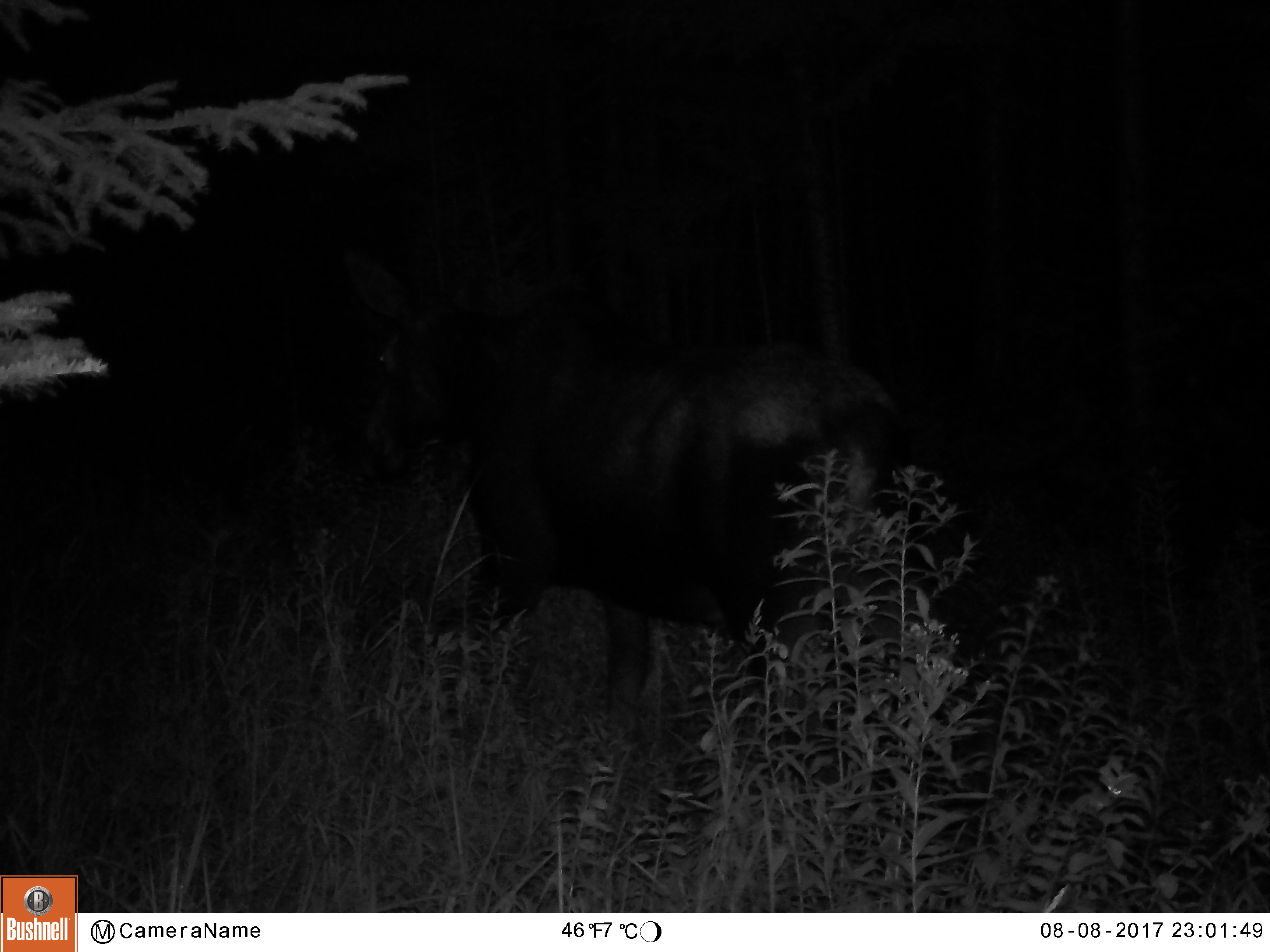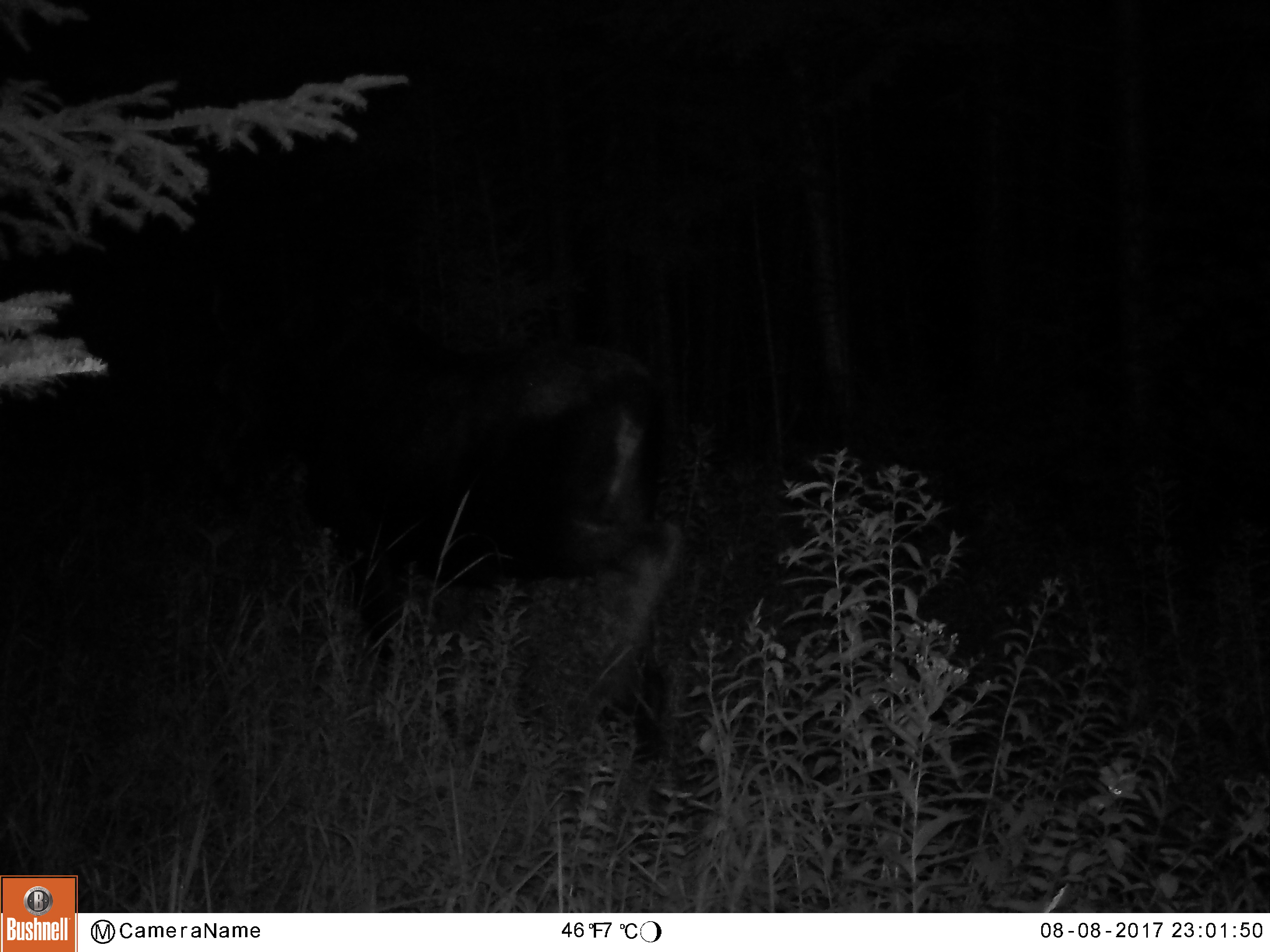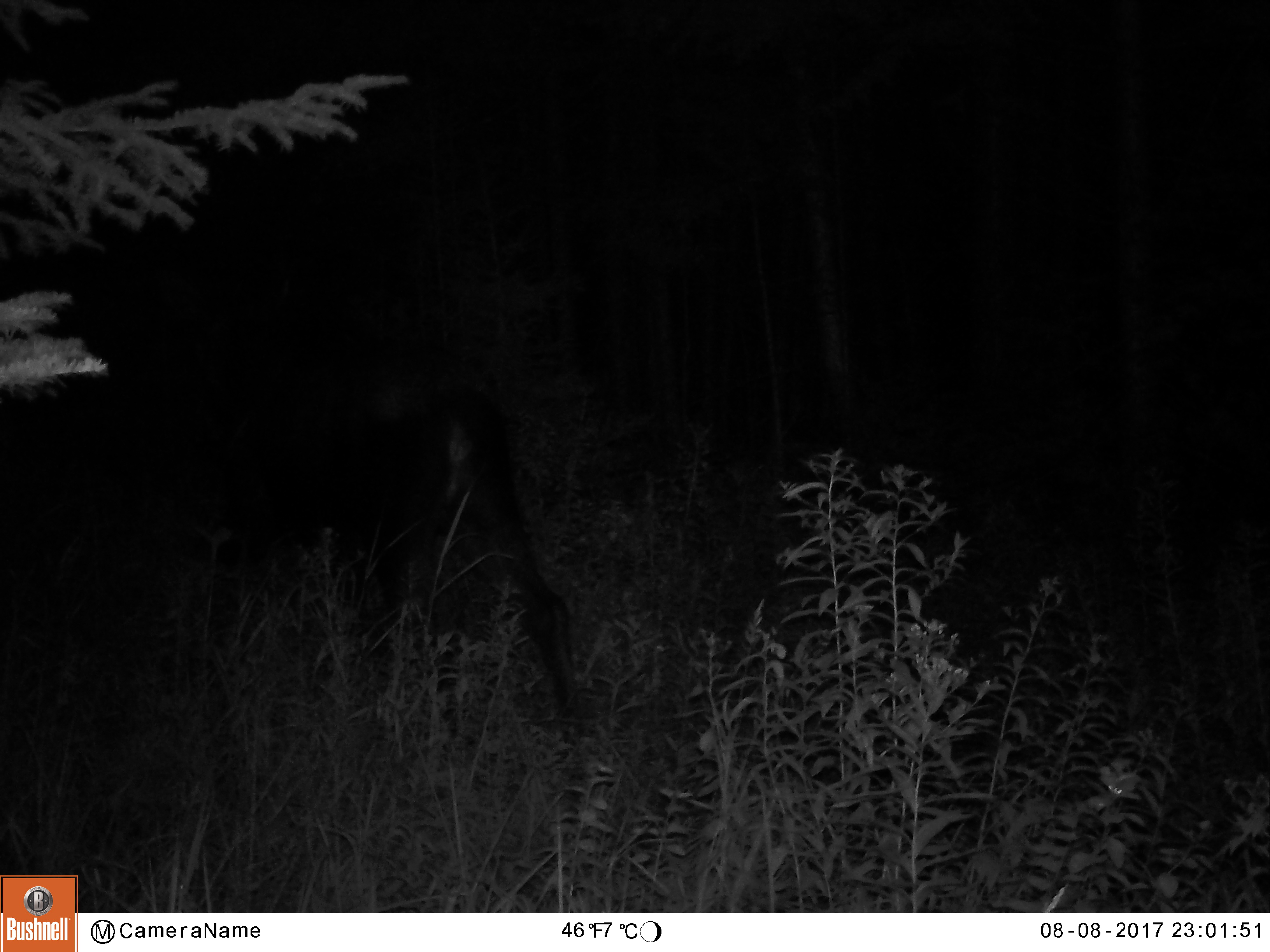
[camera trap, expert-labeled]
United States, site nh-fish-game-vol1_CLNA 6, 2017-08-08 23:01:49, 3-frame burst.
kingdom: Animalia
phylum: Chordata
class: Mammalia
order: Artiodactyla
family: Cervidae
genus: Alces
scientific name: Alces alces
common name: moose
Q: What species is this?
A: Moose (Alces alces).